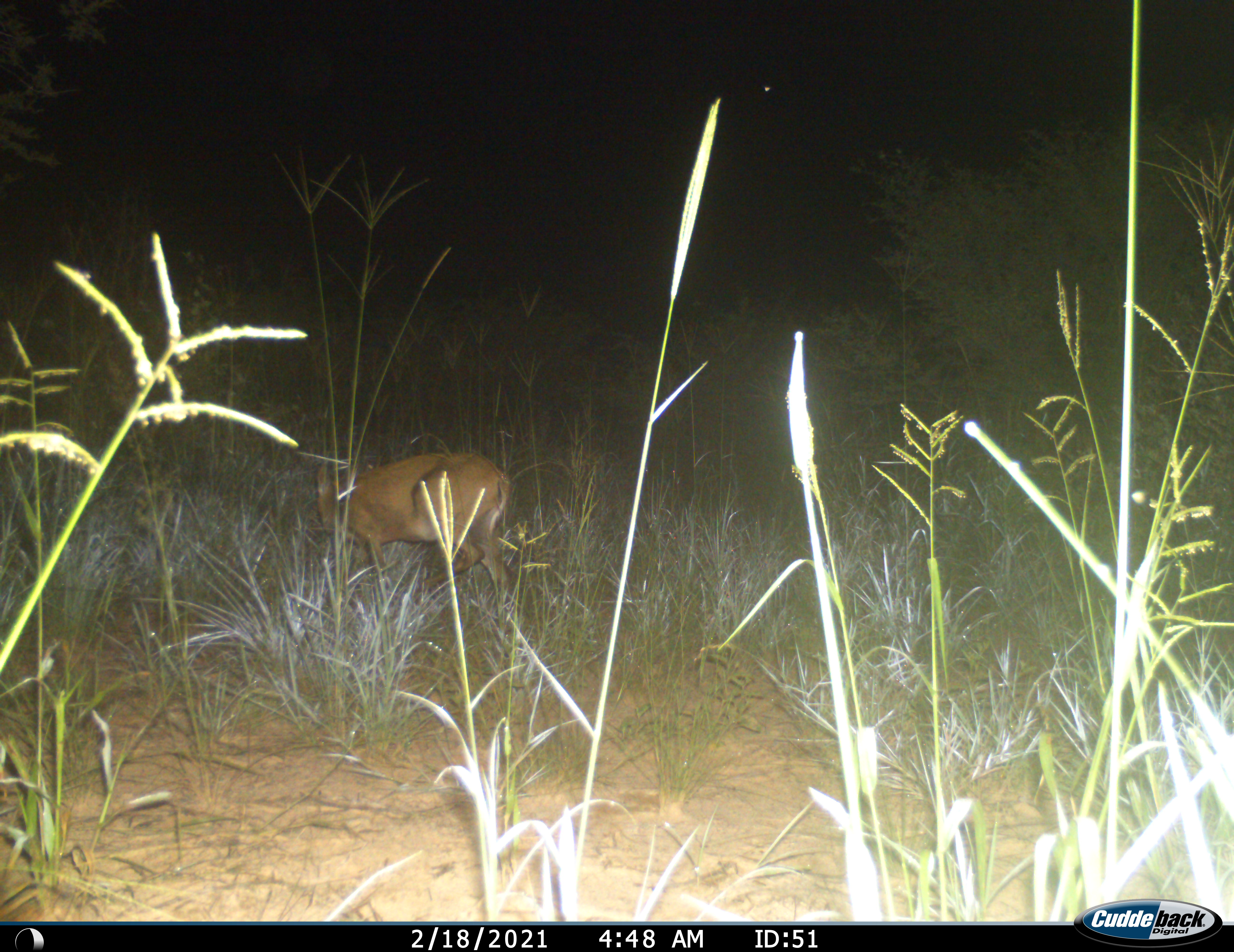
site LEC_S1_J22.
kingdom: Animalia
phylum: Chordata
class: Mammalia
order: Artiodactyla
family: Bovidae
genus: Sylvicapra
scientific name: Sylvicapra grimmia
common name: common duiker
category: duikercommongrey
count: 1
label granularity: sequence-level